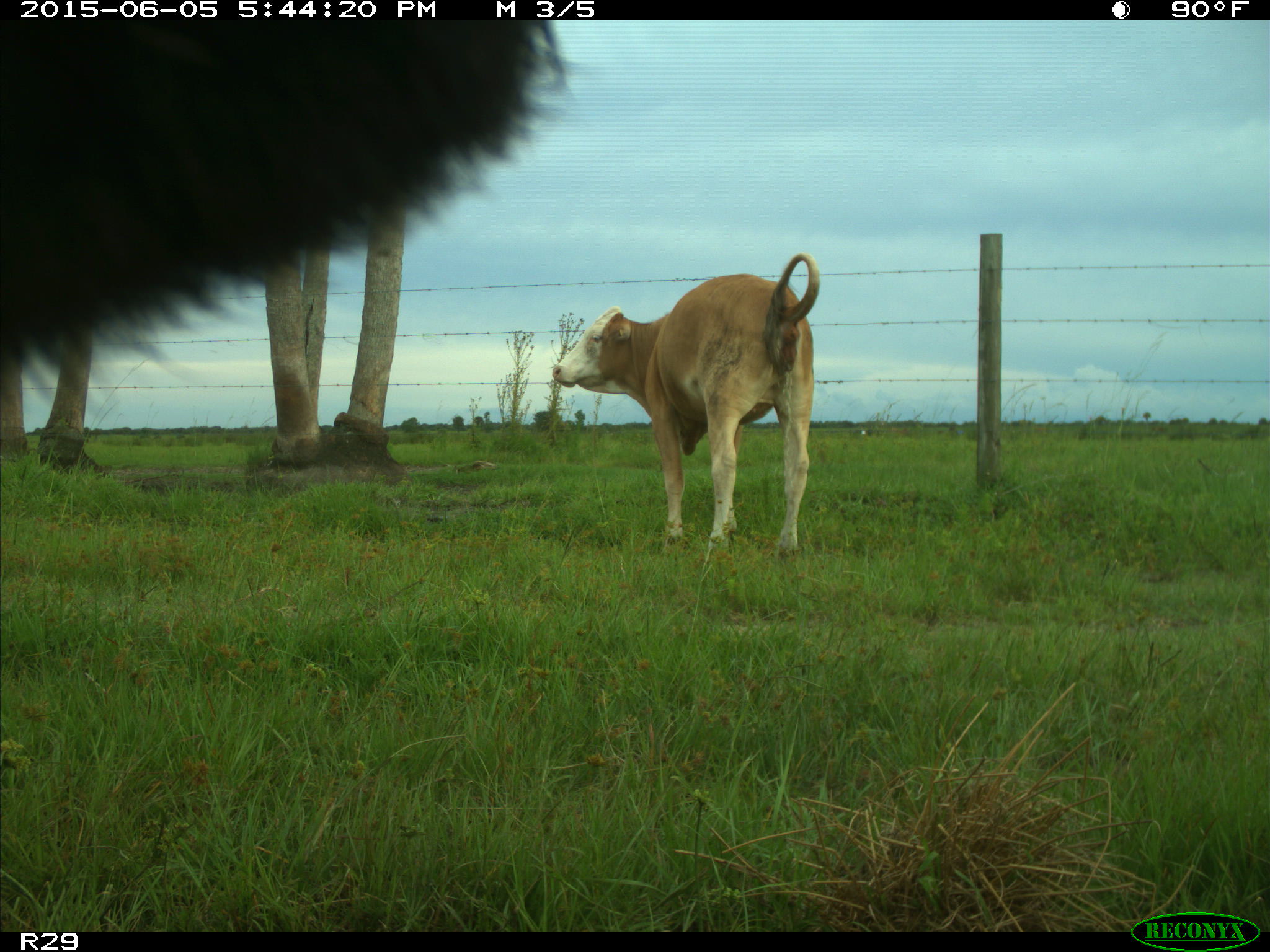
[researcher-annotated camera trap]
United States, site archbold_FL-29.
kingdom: Animalia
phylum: Chordata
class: Mammalia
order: Artiodactyla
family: Bovidae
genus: Bos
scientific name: Bos taurus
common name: domestic cow